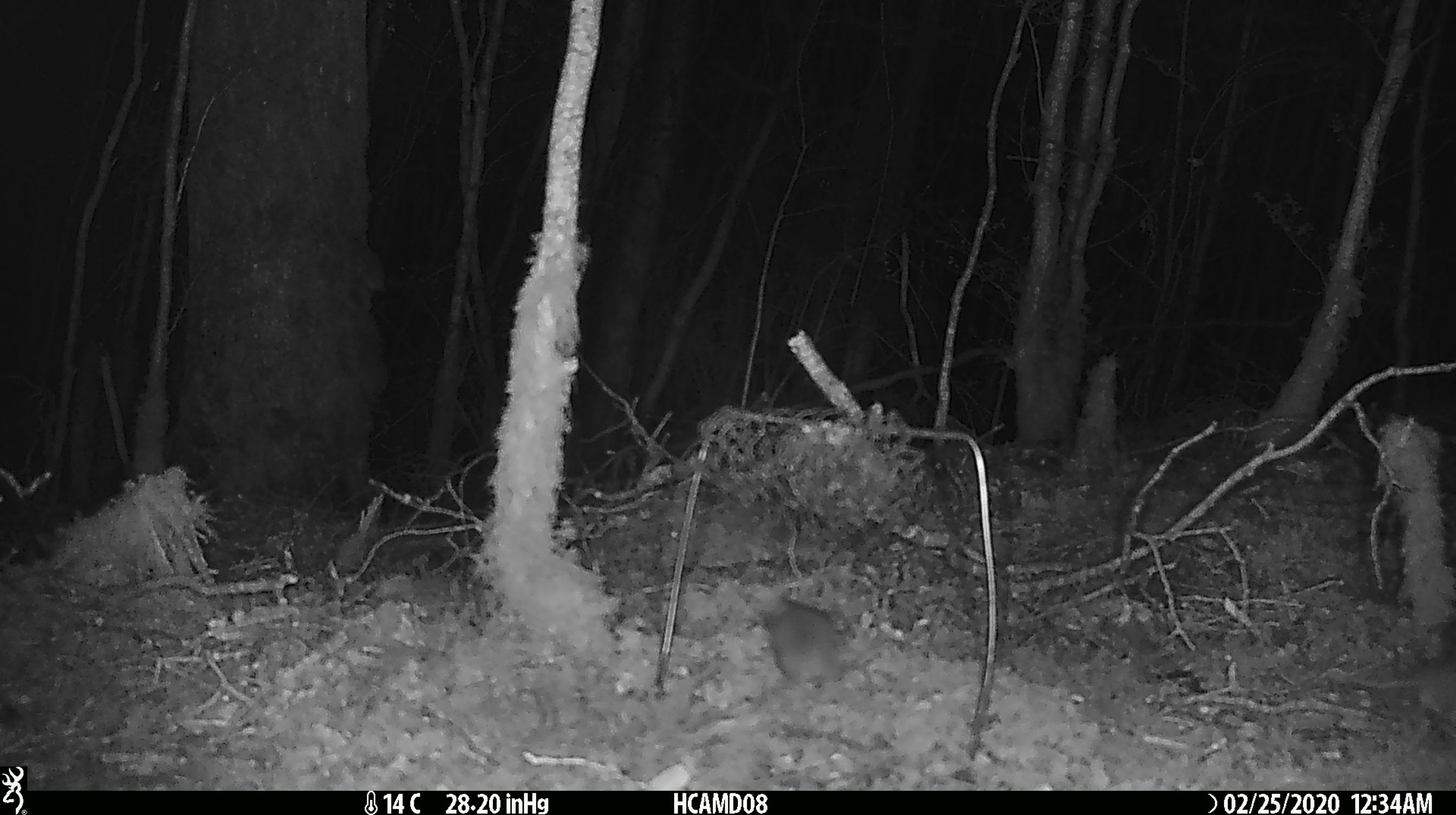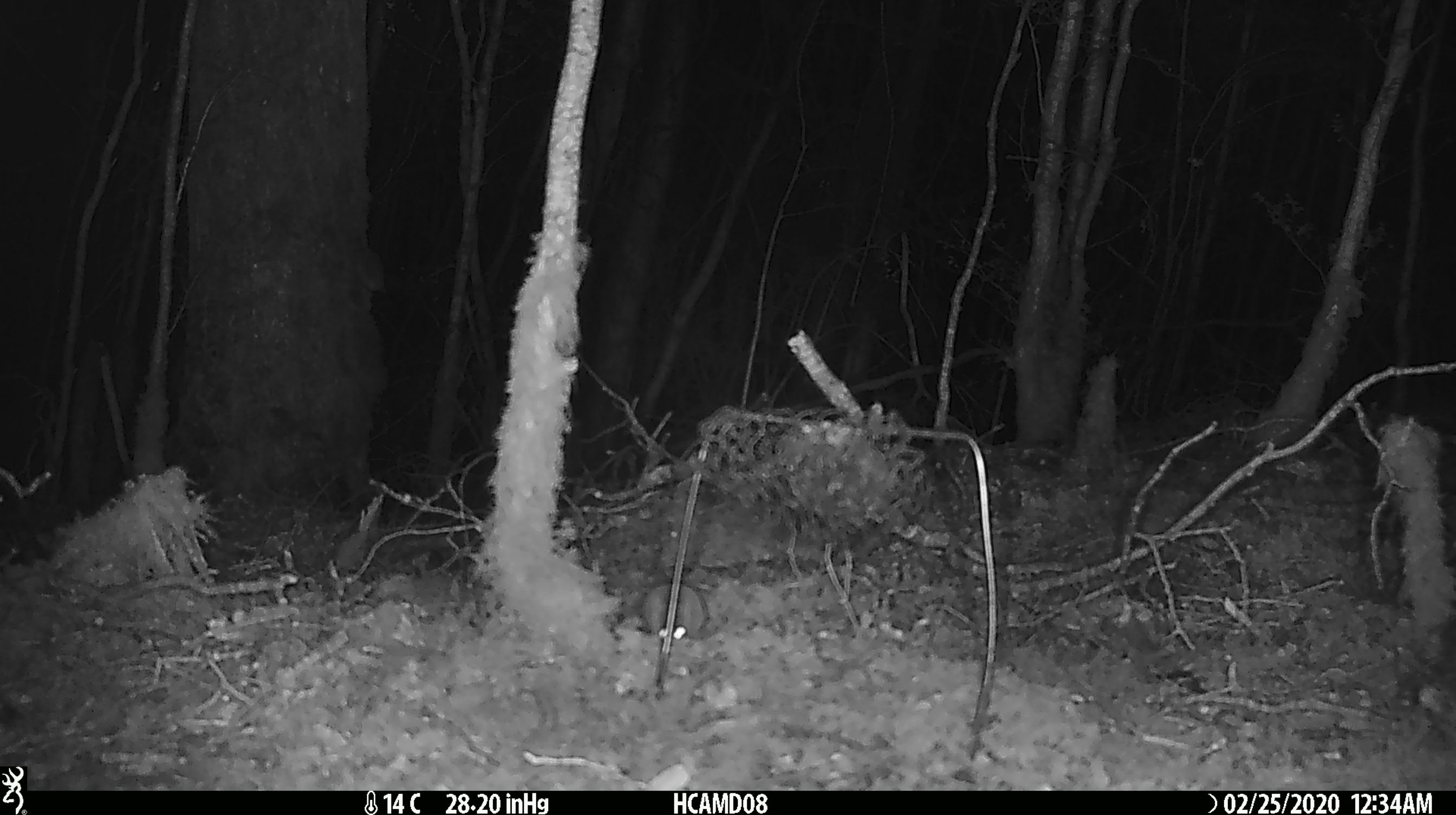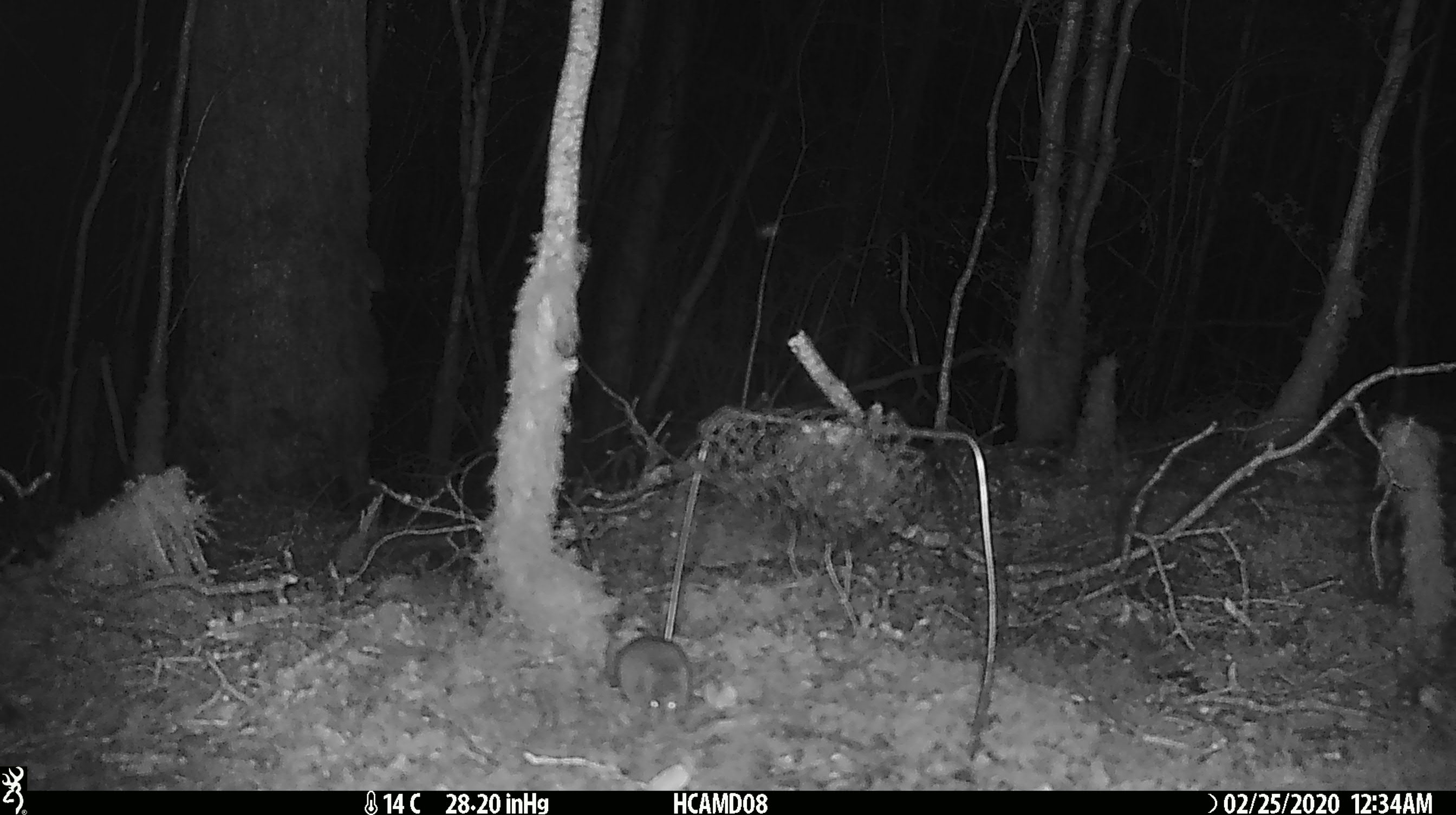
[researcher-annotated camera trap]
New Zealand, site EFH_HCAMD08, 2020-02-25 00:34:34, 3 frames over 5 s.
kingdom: Animalia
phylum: Chordata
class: Mammalia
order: Rodentia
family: Muridae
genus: Mus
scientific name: Mus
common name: mouse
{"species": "mouse (Mus)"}